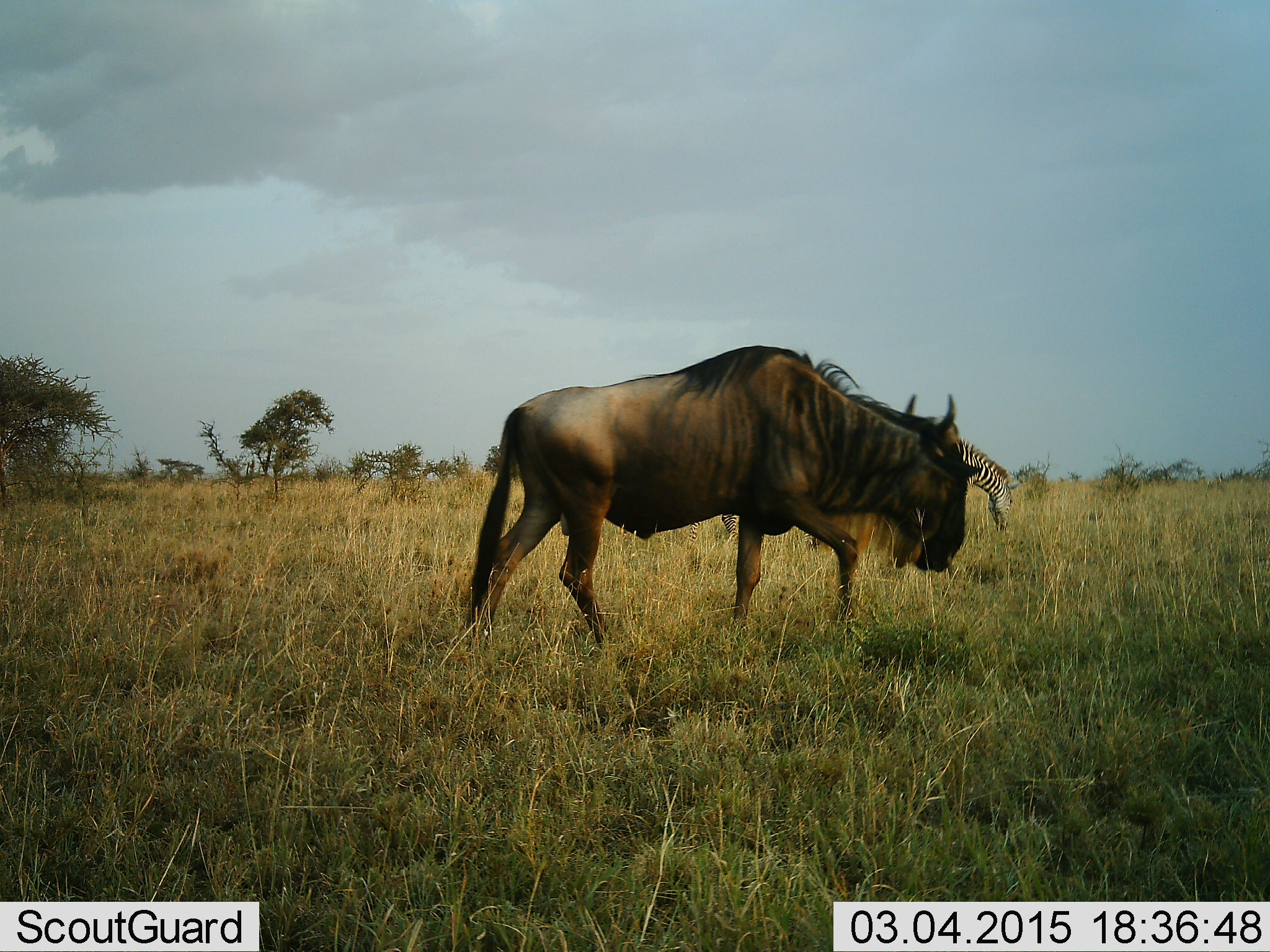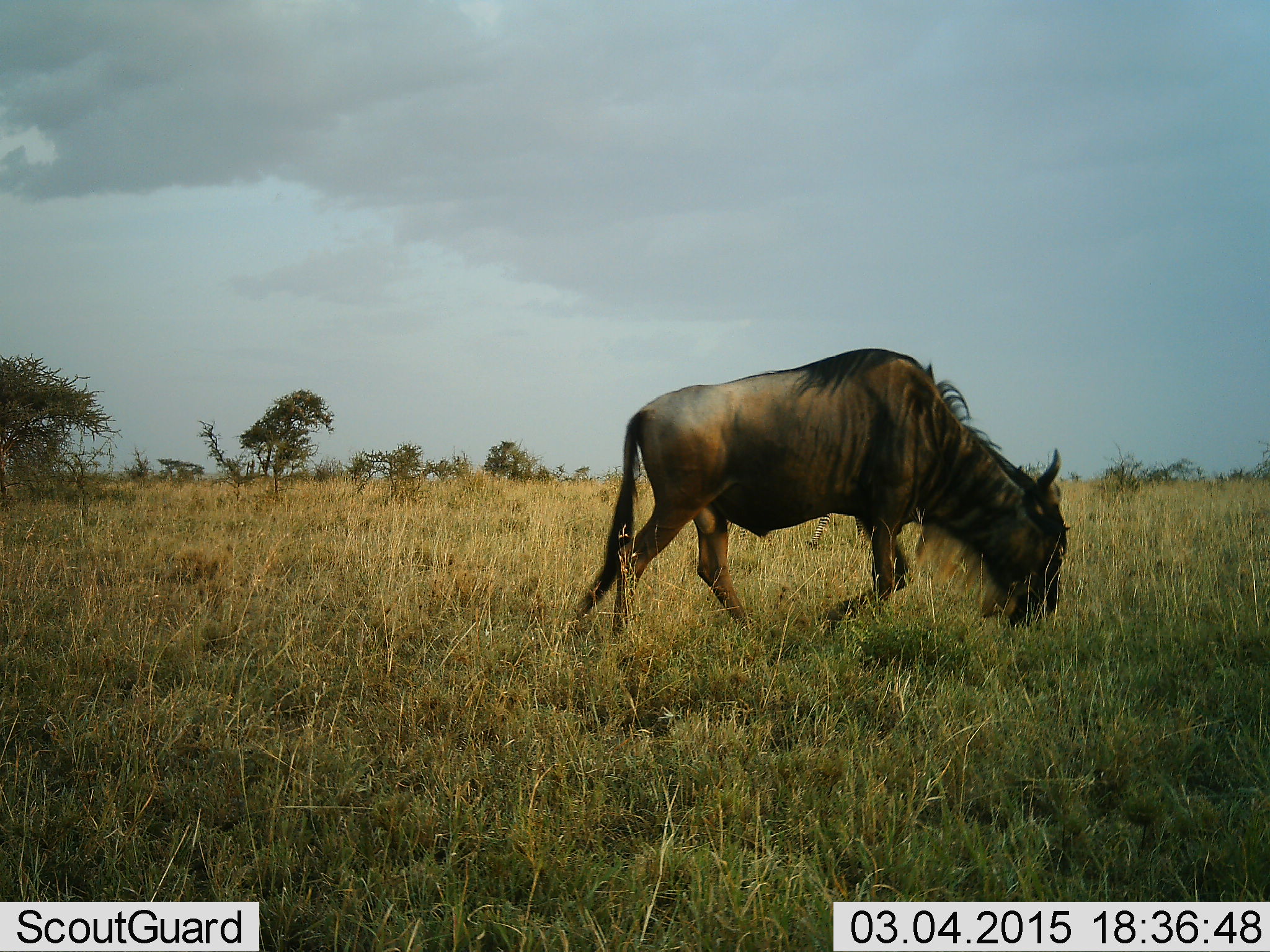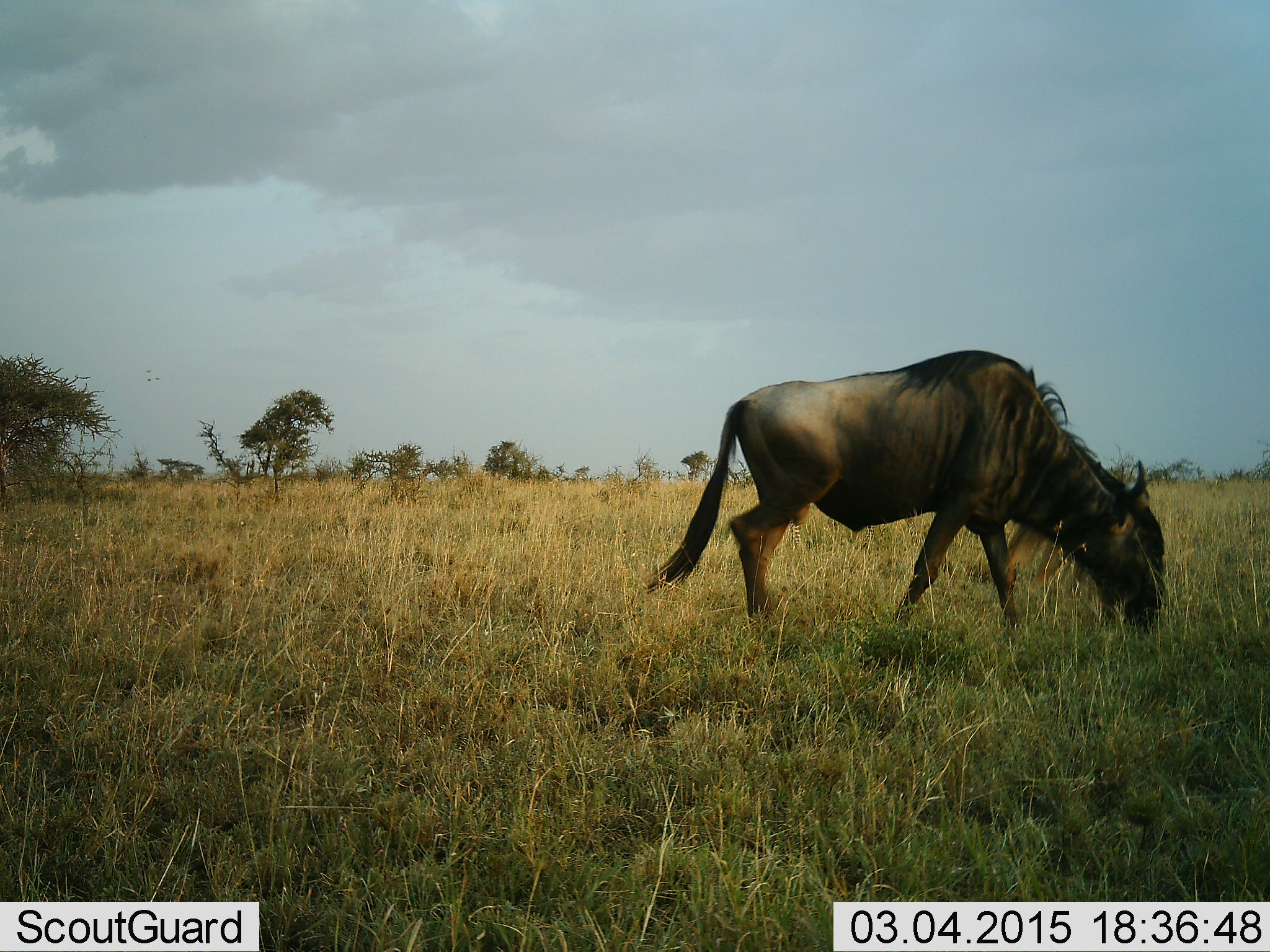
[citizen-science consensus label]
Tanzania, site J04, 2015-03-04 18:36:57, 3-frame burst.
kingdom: Animalia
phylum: Chordata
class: Mammalia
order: Artiodactyla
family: Bovidae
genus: Connochaetes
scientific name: Connochaetes taurinus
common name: blue wildebeest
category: wildebeest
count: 1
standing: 12%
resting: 0%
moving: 75%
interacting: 0%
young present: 0%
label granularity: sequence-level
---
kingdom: Animalia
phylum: Chordata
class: Mammalia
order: Perissodactyla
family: Equidae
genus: Equus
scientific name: Equus quagga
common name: plains zebra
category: zebra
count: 1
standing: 20%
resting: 0%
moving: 10%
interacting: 0%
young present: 0%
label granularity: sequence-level